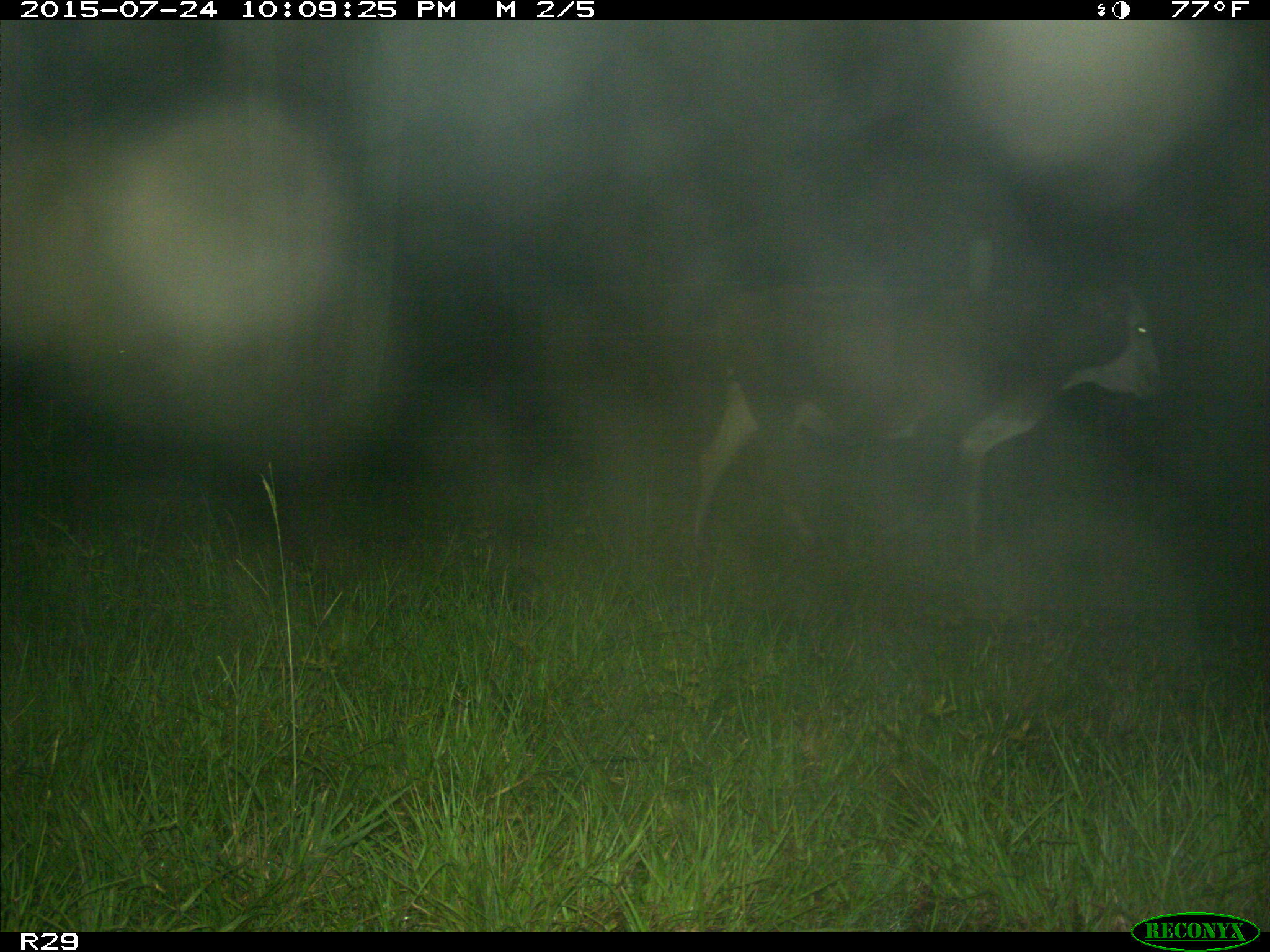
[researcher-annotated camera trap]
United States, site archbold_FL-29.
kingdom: Animalia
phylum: Chordata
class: Mammalia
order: Artiodactyla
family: Bovidae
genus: Bos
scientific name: Bos taurus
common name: domestic cow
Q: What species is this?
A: Bos taurus (domestic cow).